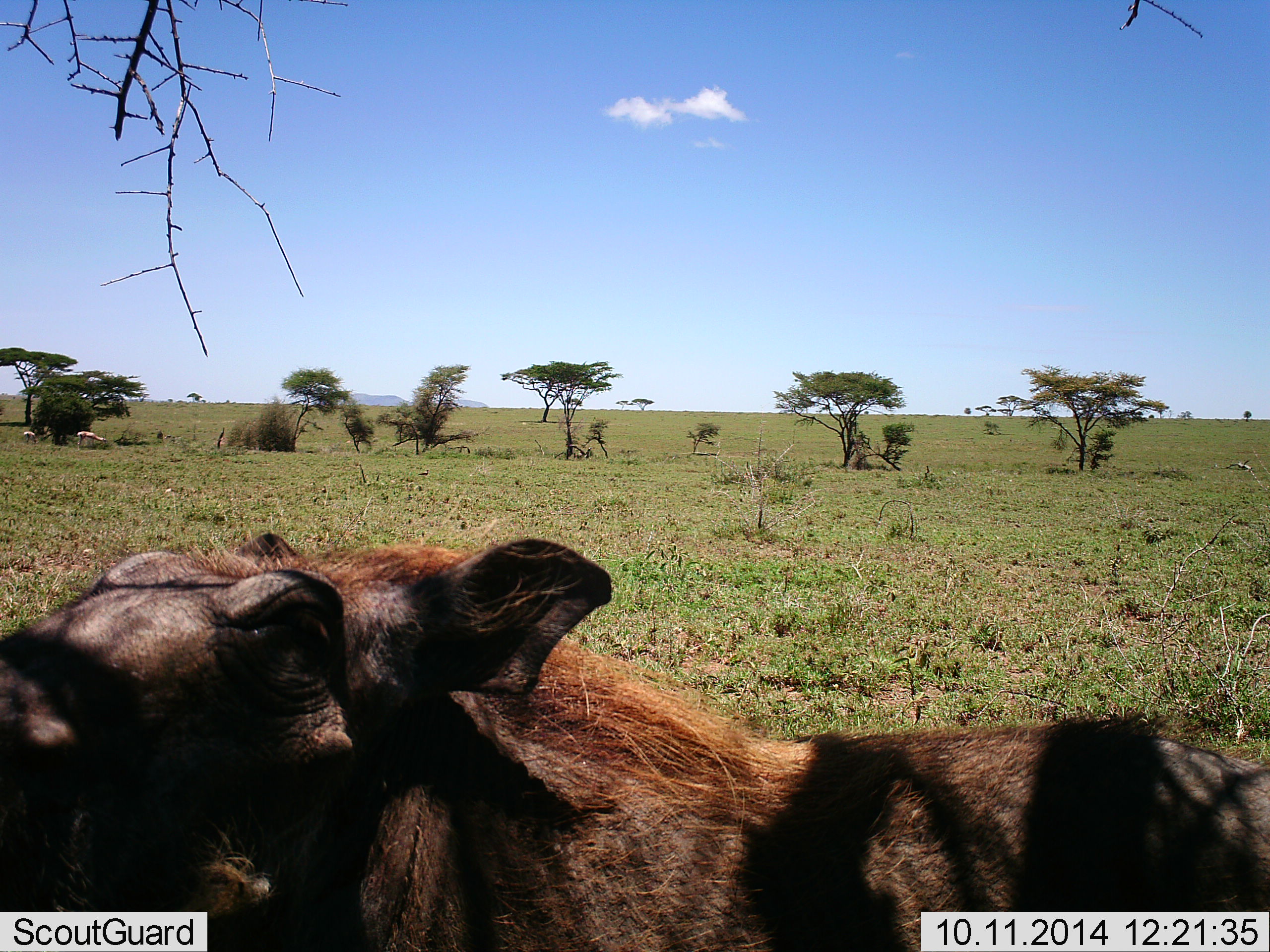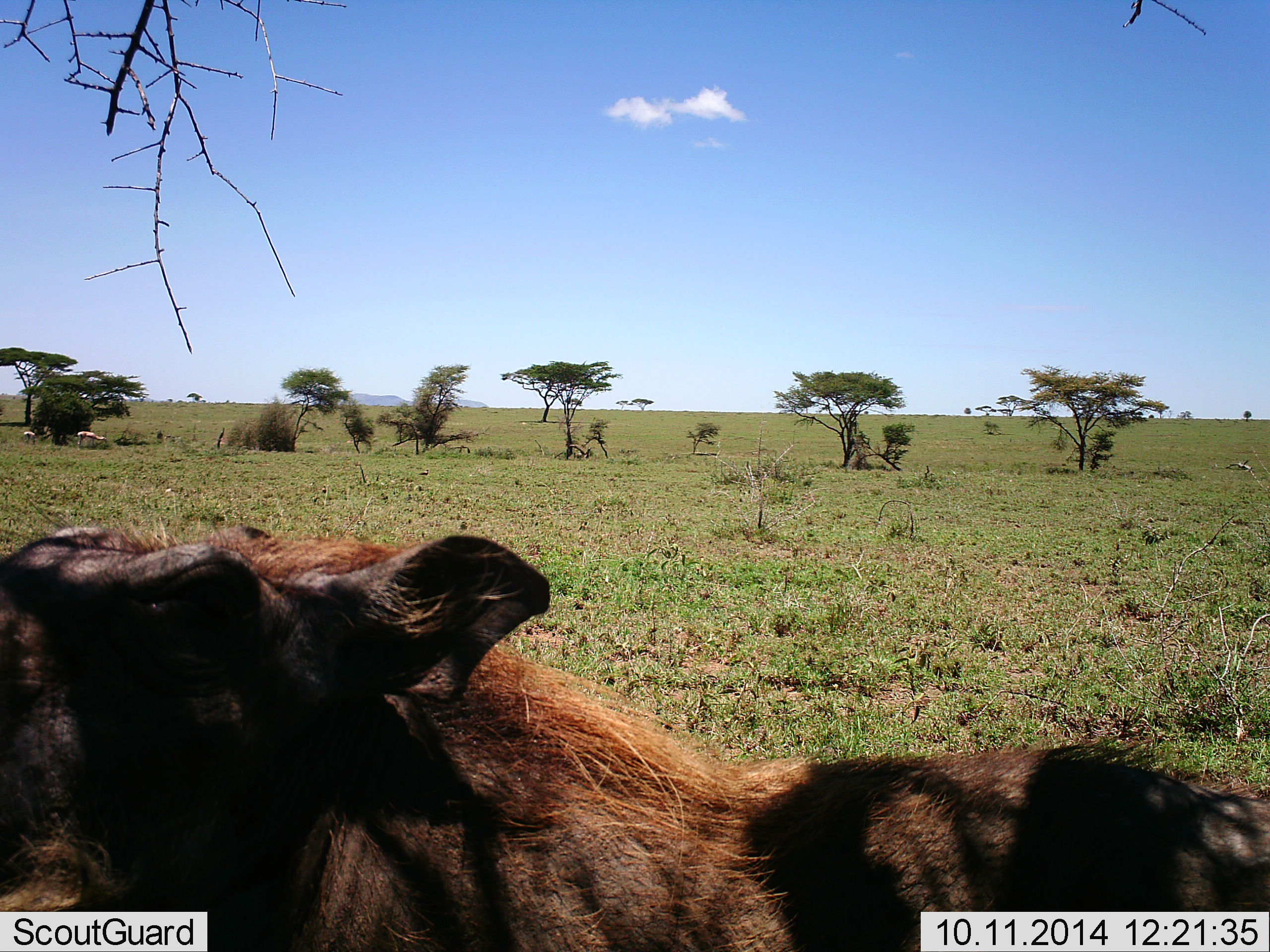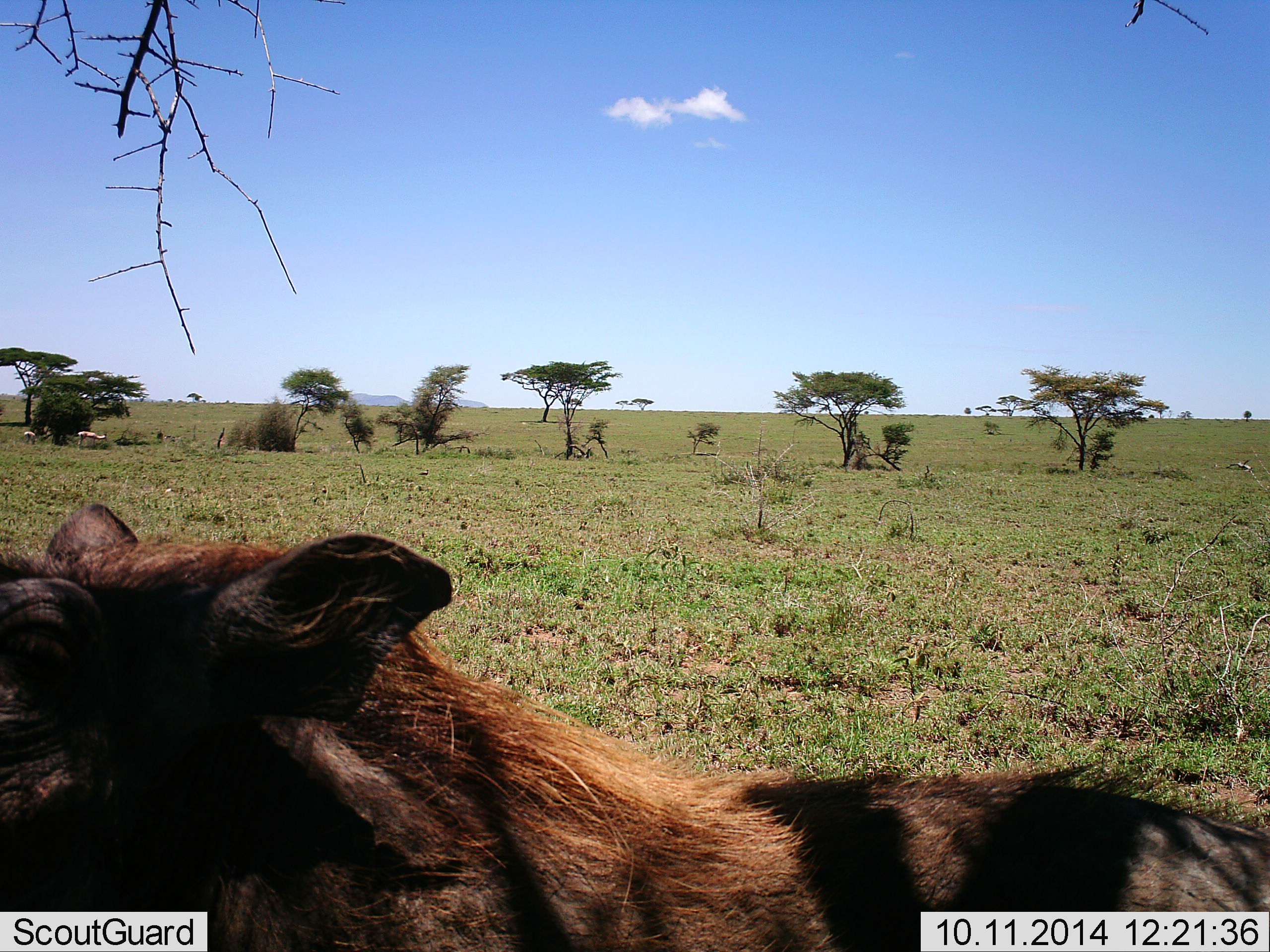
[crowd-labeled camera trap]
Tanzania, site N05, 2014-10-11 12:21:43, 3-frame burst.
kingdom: Animalia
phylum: Chordata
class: Mammalia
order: Artiodactyla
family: Suidae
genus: Phacochoerus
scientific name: Phacochoerus africanus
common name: warthog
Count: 1.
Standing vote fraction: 75%.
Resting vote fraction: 0%.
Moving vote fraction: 33%.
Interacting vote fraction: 17%.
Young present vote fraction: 0%.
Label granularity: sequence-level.